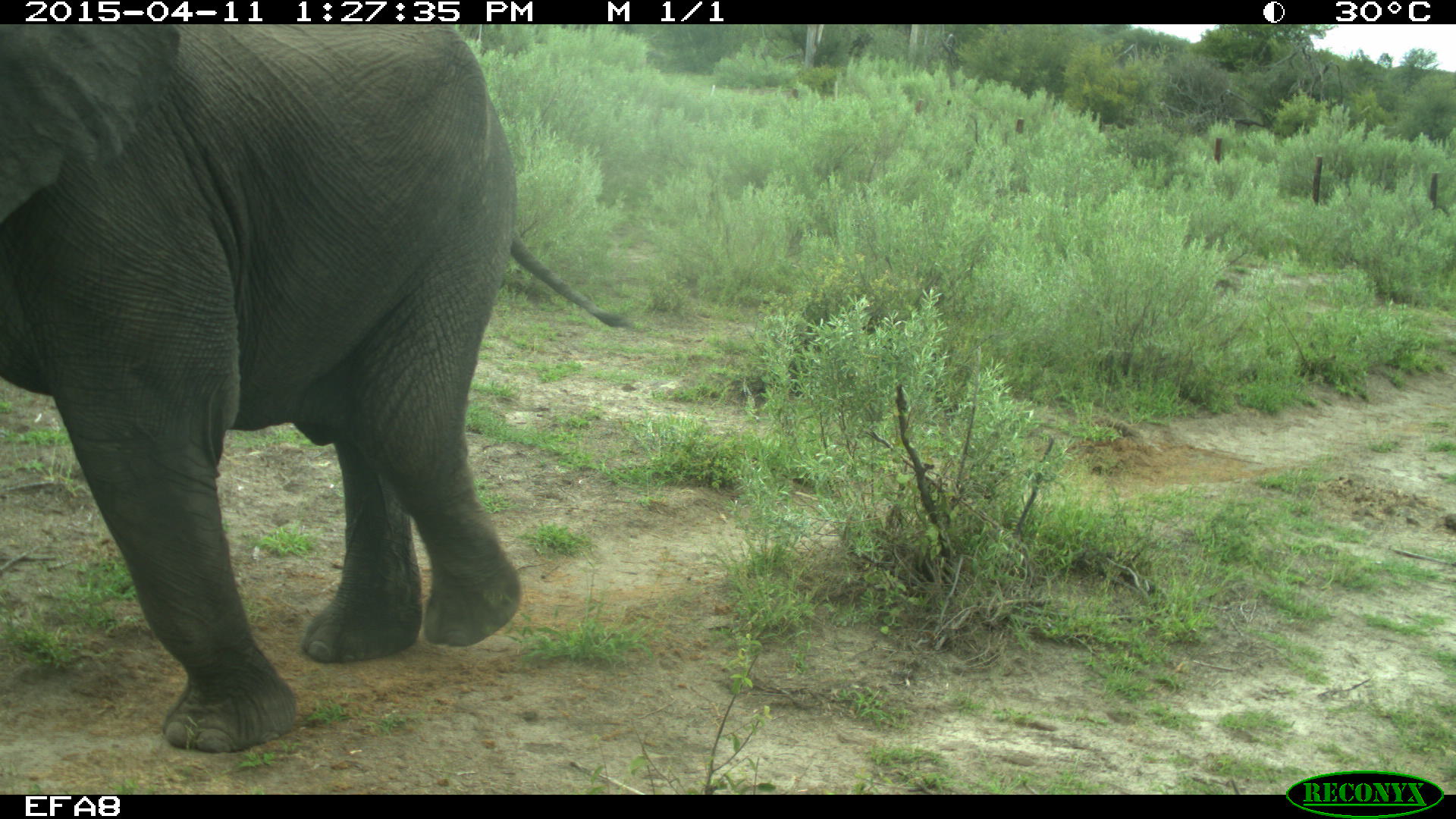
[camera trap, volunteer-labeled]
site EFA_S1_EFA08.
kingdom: Animalia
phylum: Chordata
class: Mammalia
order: Proboscidea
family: Elephantidae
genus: Loxodonta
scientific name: Loxodonta africana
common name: african bush elephant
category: elephant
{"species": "elephant (african bush elephant) (Loxodonta africana)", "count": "1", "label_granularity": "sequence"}